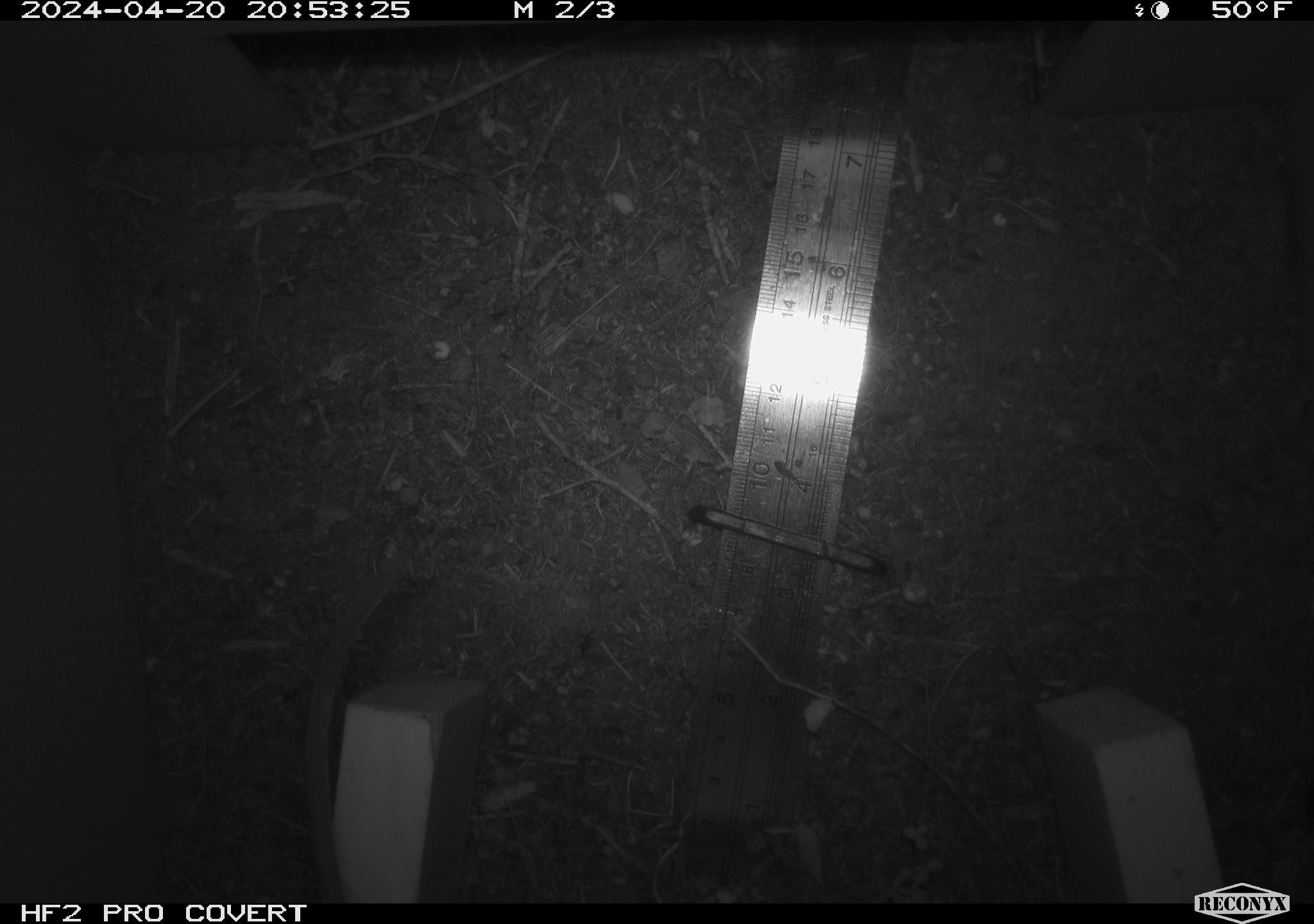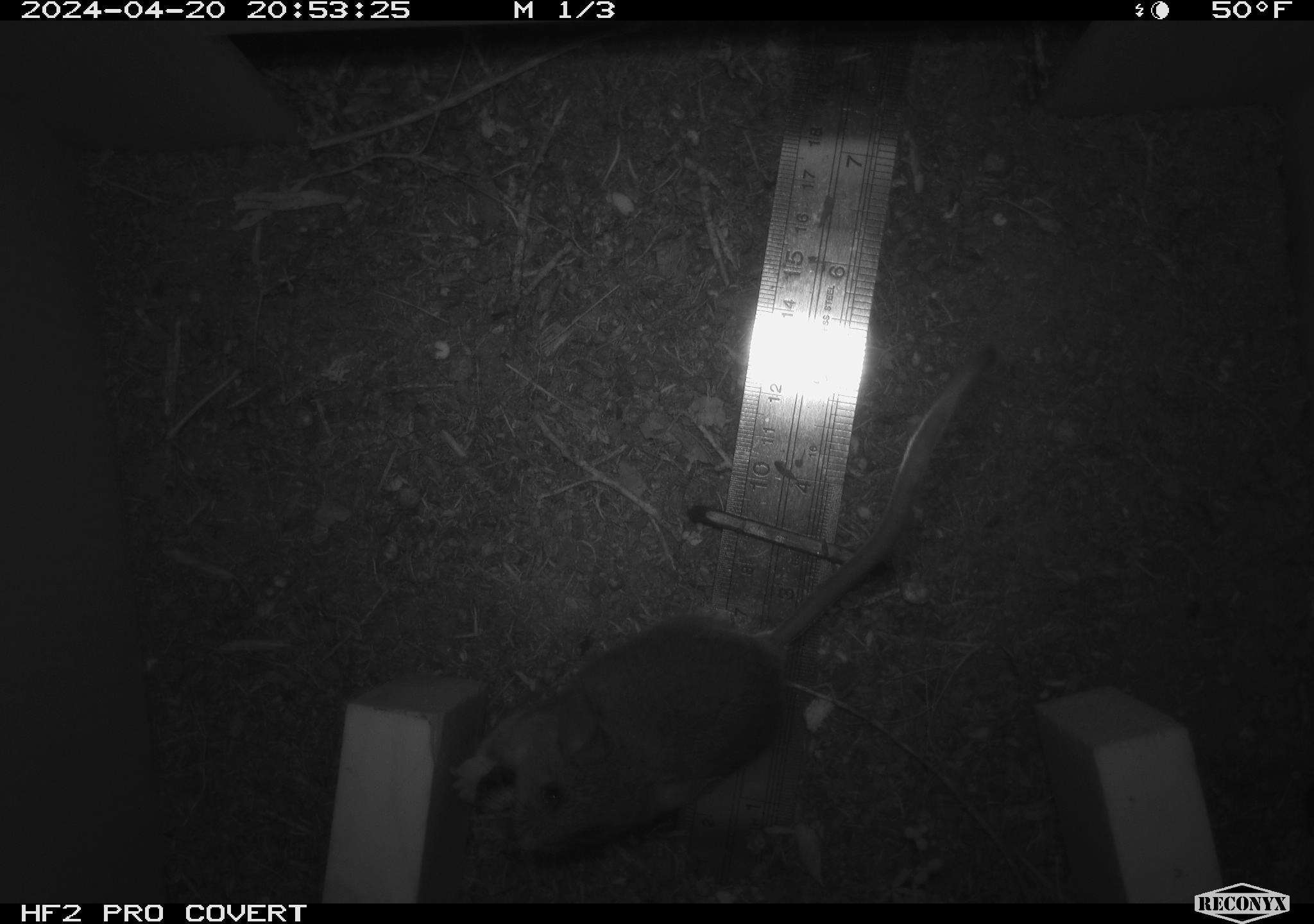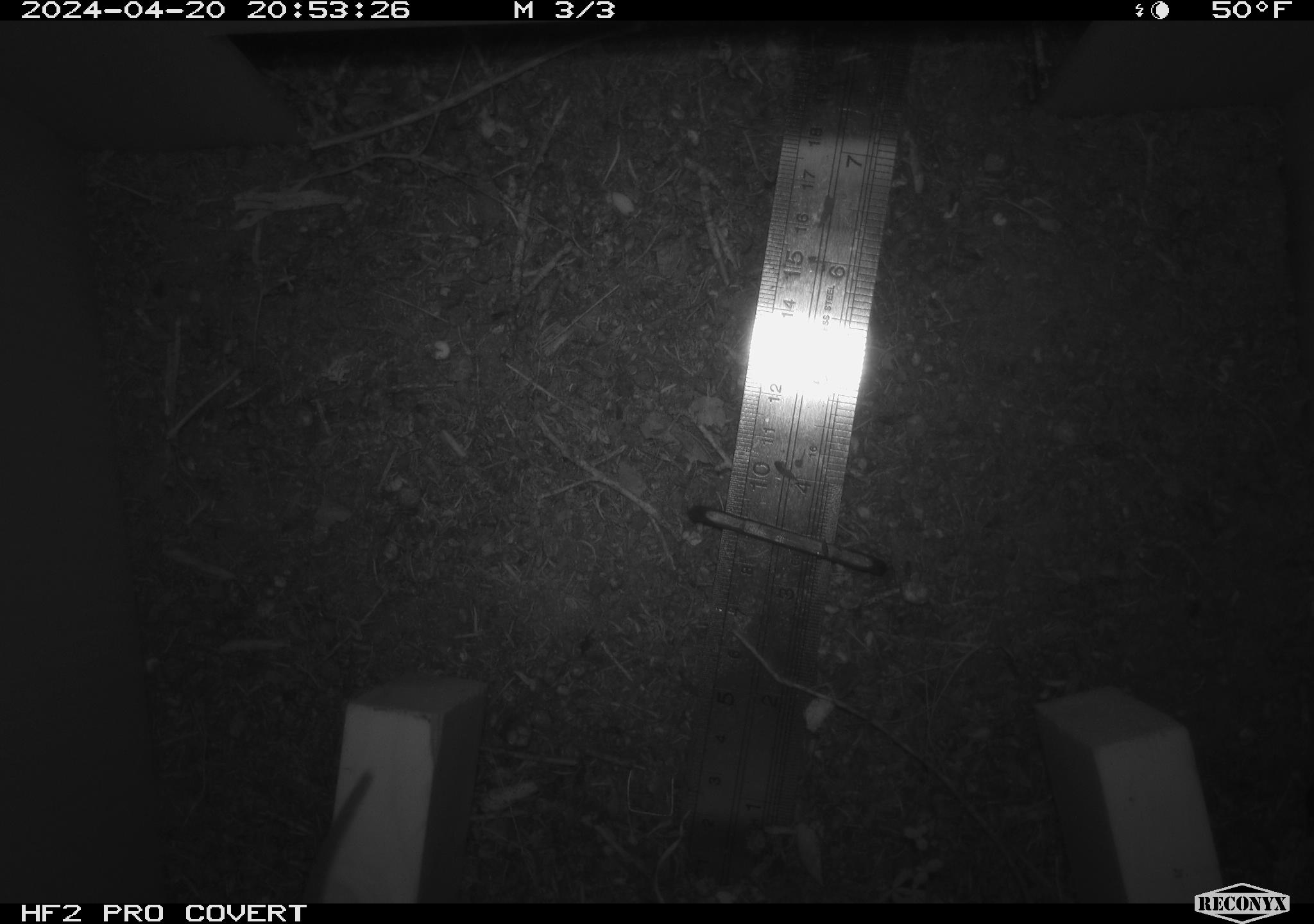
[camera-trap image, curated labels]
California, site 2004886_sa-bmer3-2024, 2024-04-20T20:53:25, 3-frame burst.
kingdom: Animalia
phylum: Chordata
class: Mammalia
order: Rodentia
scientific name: Rodentia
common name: mouse species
Mouse species (Rodentia).